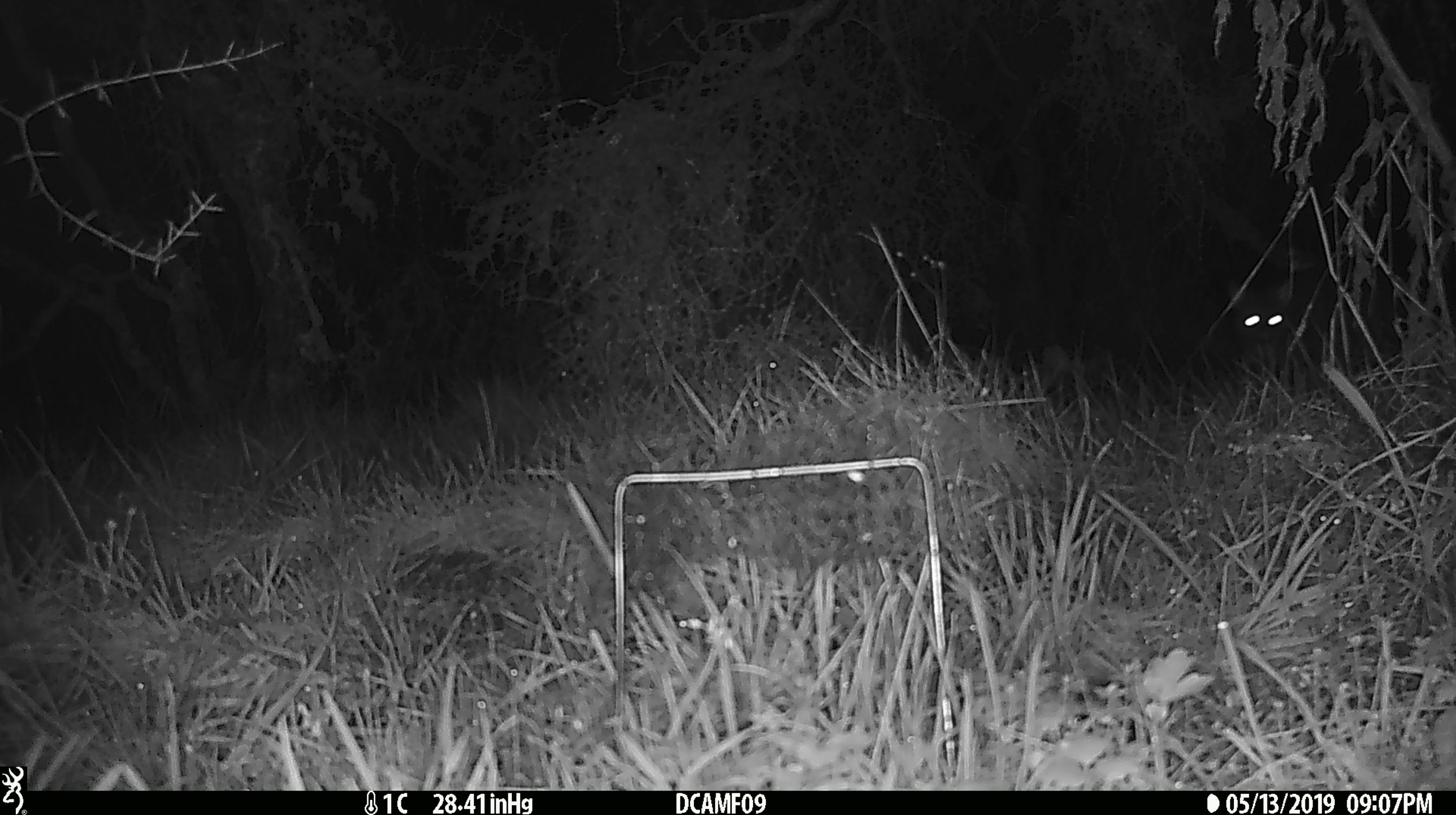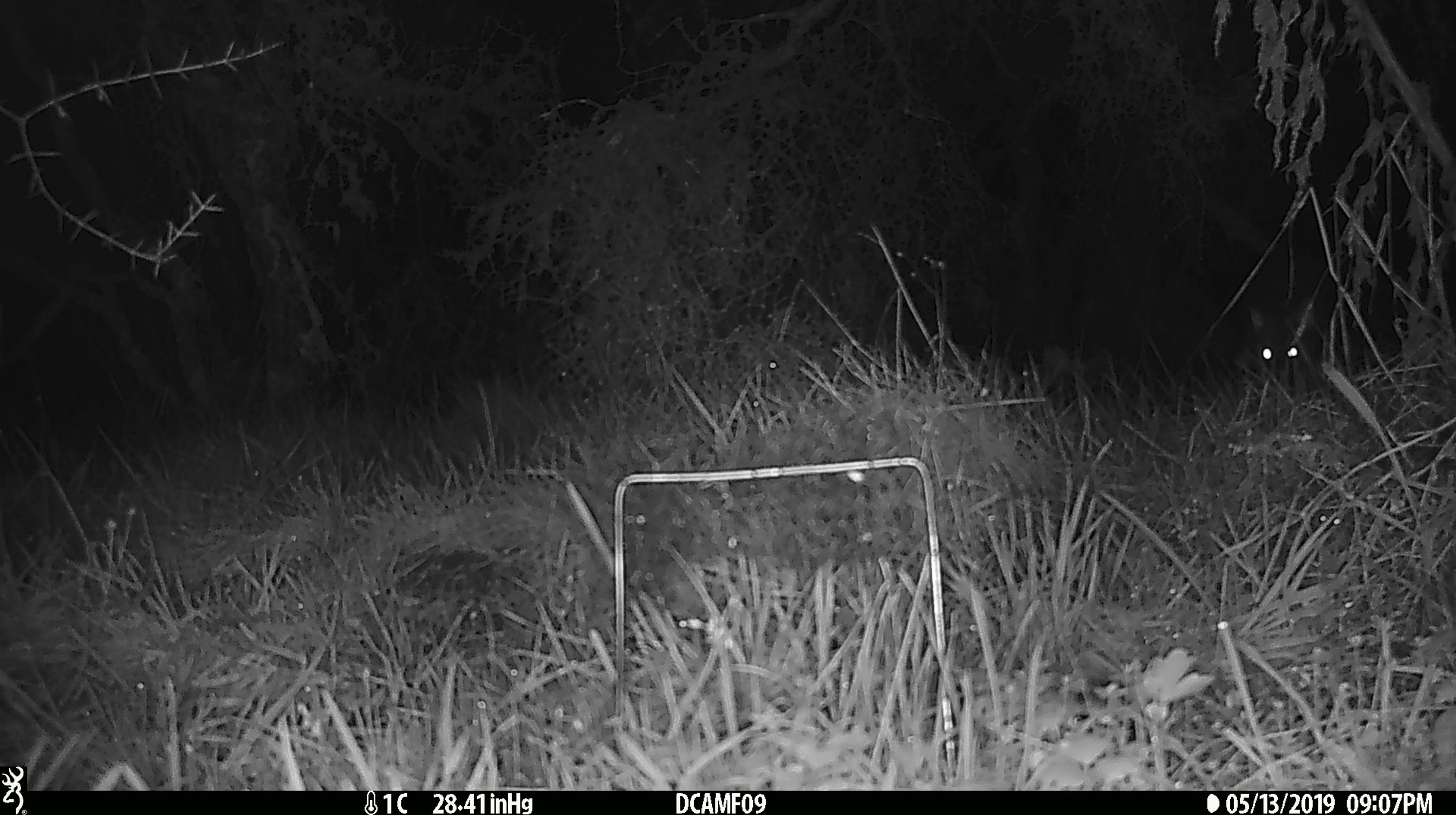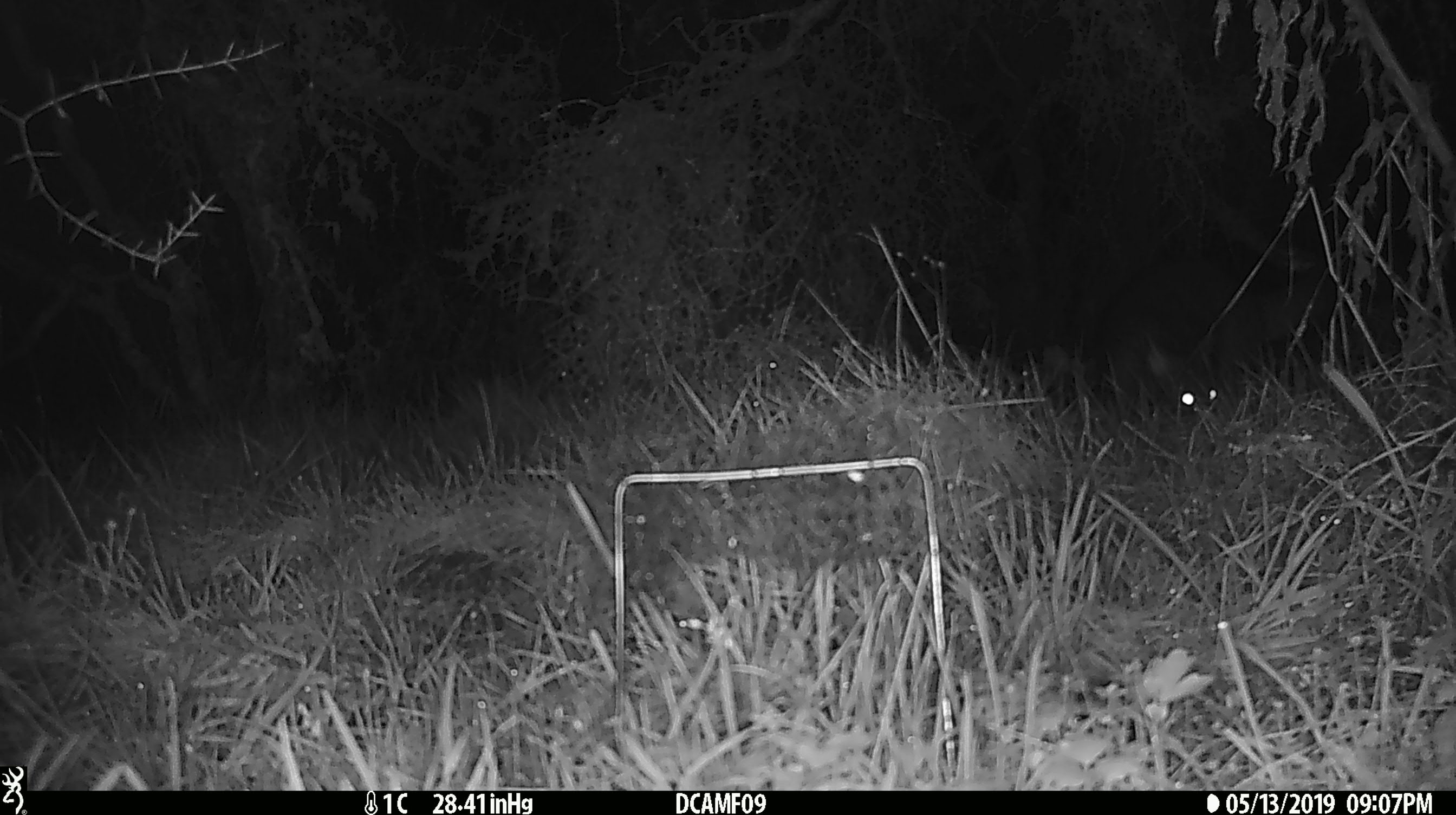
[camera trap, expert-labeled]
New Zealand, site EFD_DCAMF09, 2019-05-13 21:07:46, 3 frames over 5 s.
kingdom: Animalia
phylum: Chordata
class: Mammalia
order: Diprotodontia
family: Phalangeridae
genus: Trichosurus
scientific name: Trichosurus vulpecula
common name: common brushtail possum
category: possum